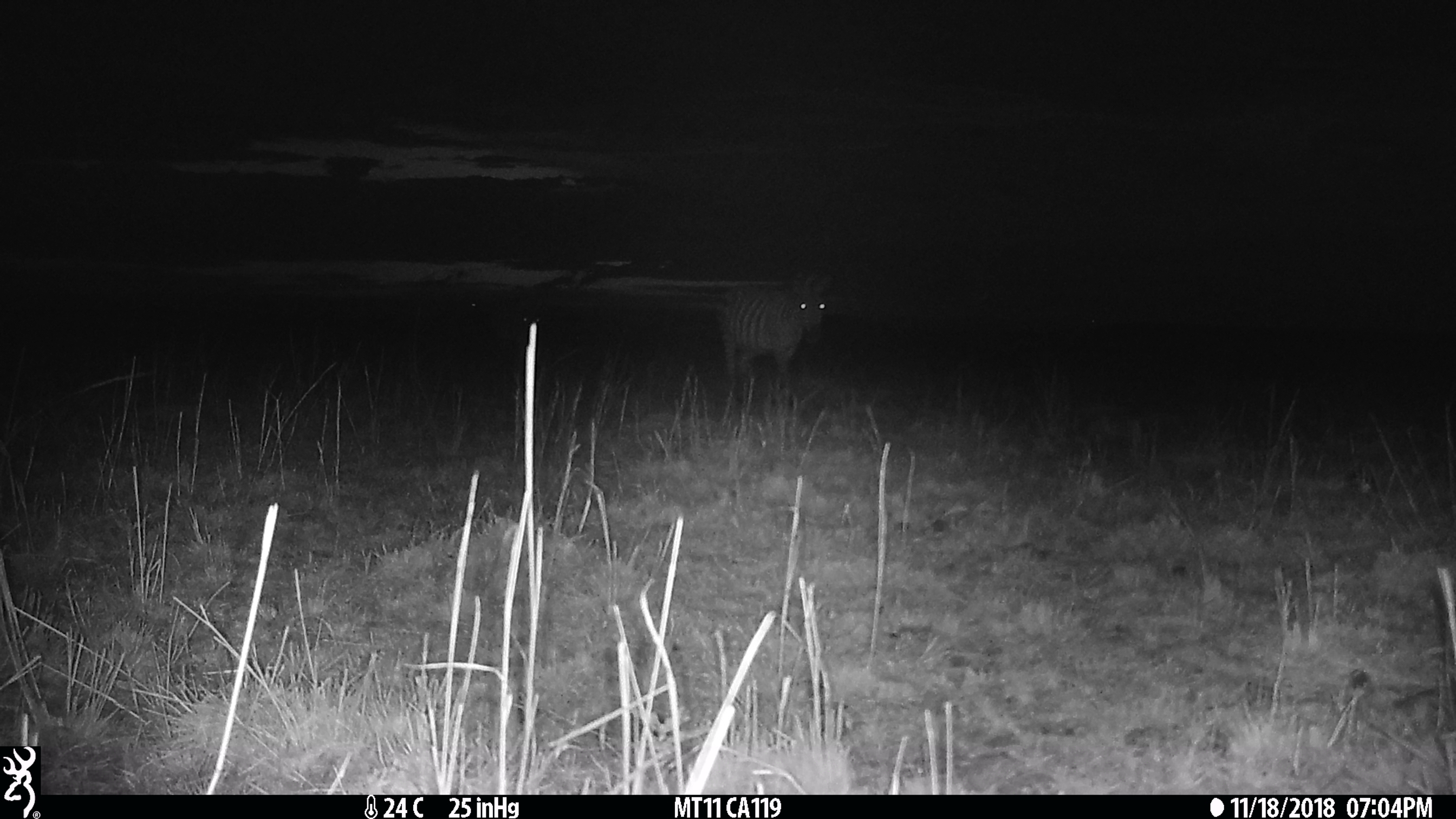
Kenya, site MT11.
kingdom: Animalia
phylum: Chordata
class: Mammalia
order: Perissodactyla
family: Equidae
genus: Equus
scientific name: Equus quagga burchellii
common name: burchell's zebra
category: zebra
Zebra (burchell's zebra) (Equus quagga burchellii).